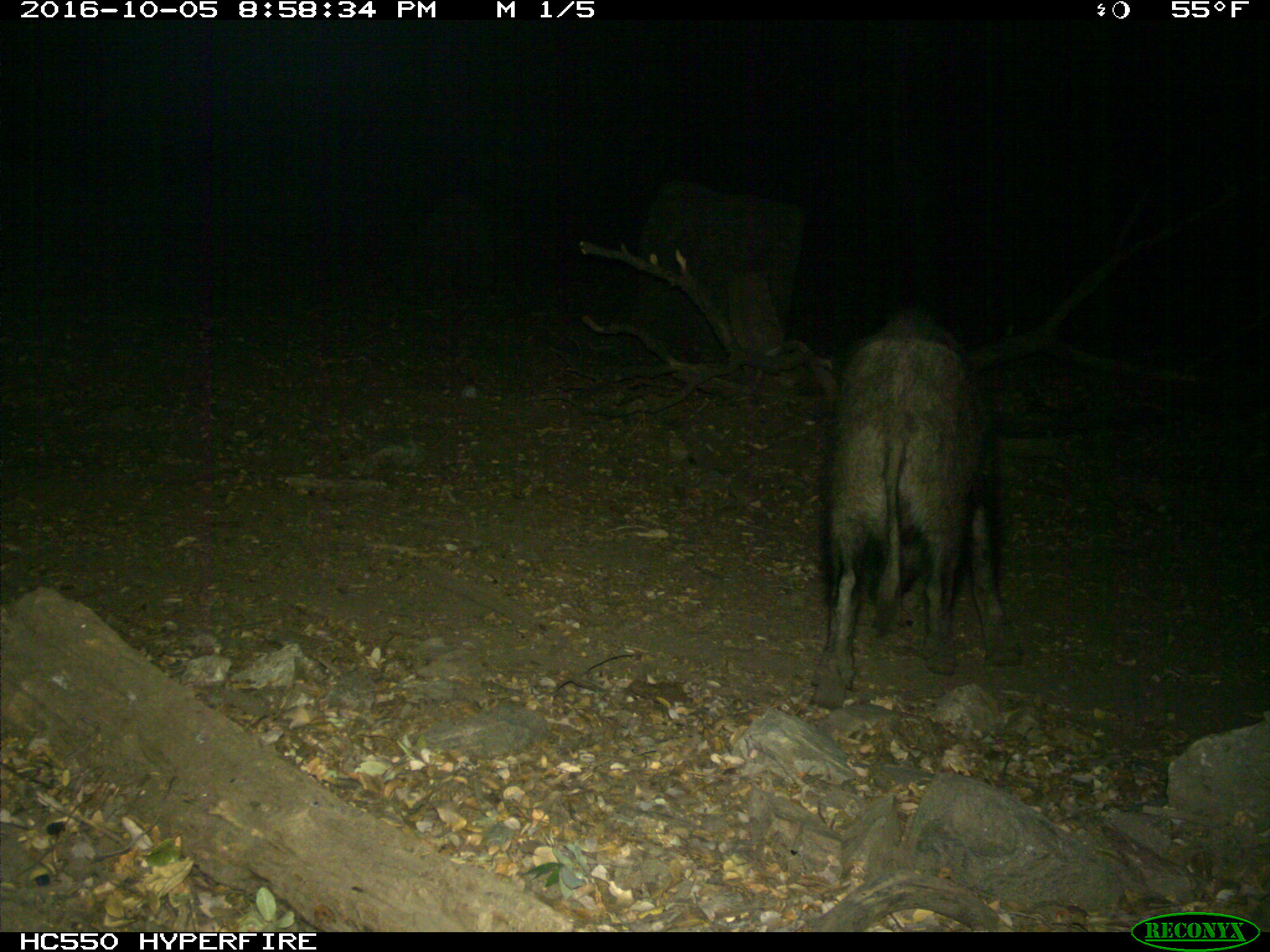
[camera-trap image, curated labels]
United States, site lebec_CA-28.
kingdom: Animalia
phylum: Chordata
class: Mammalia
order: Artiodactyla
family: Suidae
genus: Sus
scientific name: Sus scrofa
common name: wild boar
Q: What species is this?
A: Sus scrofa (wild boar).